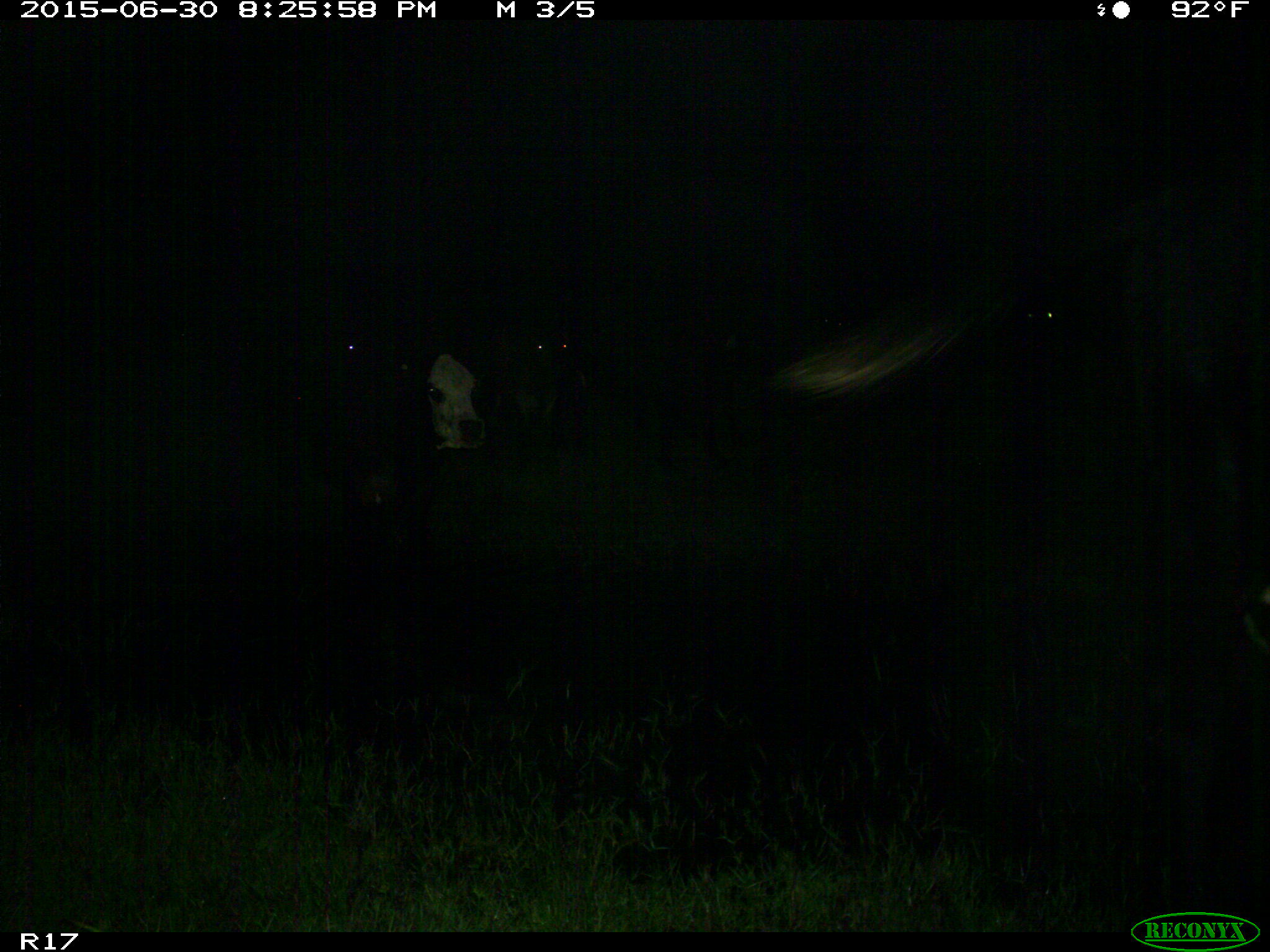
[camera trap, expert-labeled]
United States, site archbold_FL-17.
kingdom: Animalia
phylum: Chordata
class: Mammalia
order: Artiodactyla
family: Bovidae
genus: Bos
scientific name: Bos taurus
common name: domestic cow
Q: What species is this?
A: Bos taurus (domestic cow).